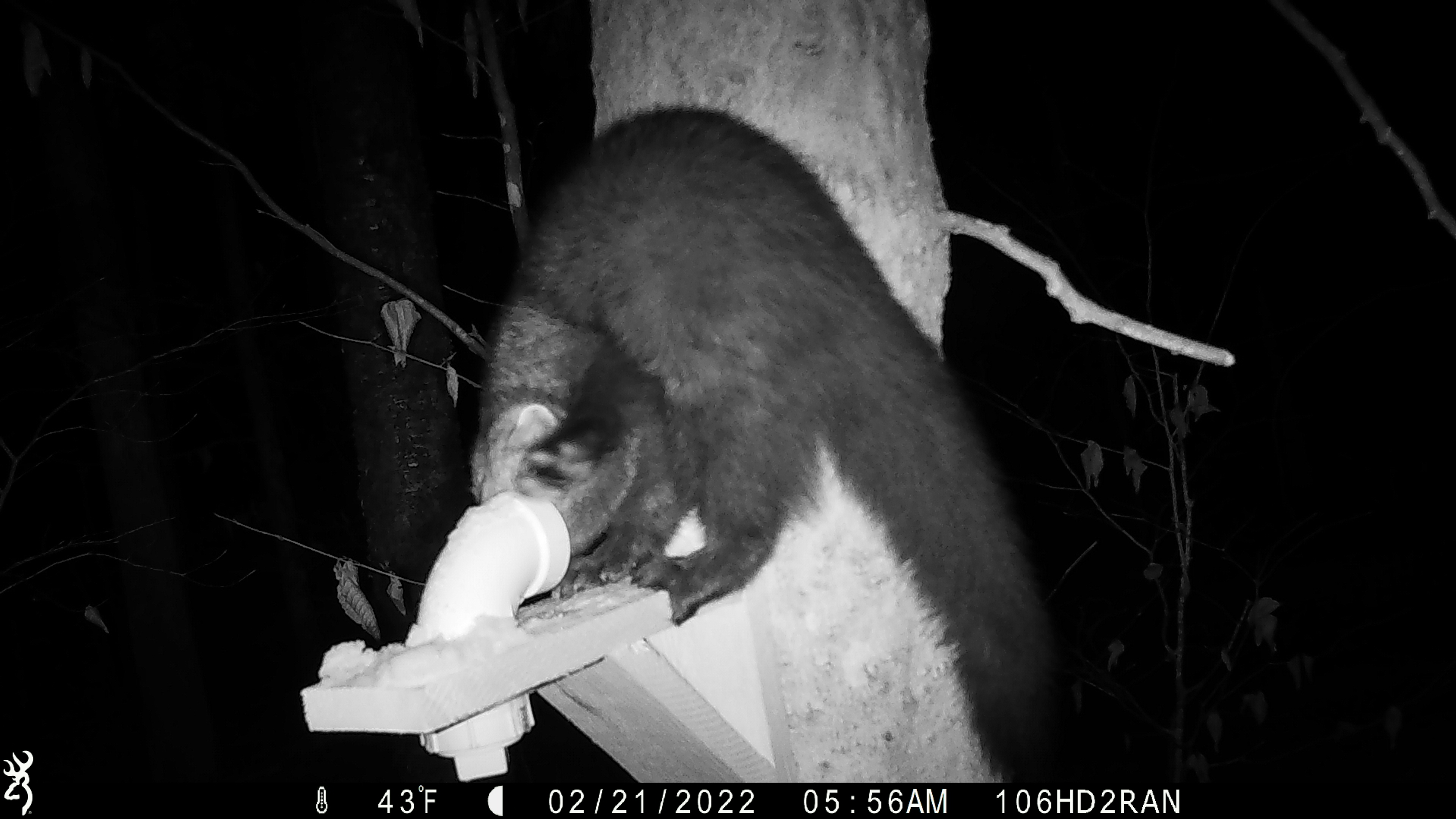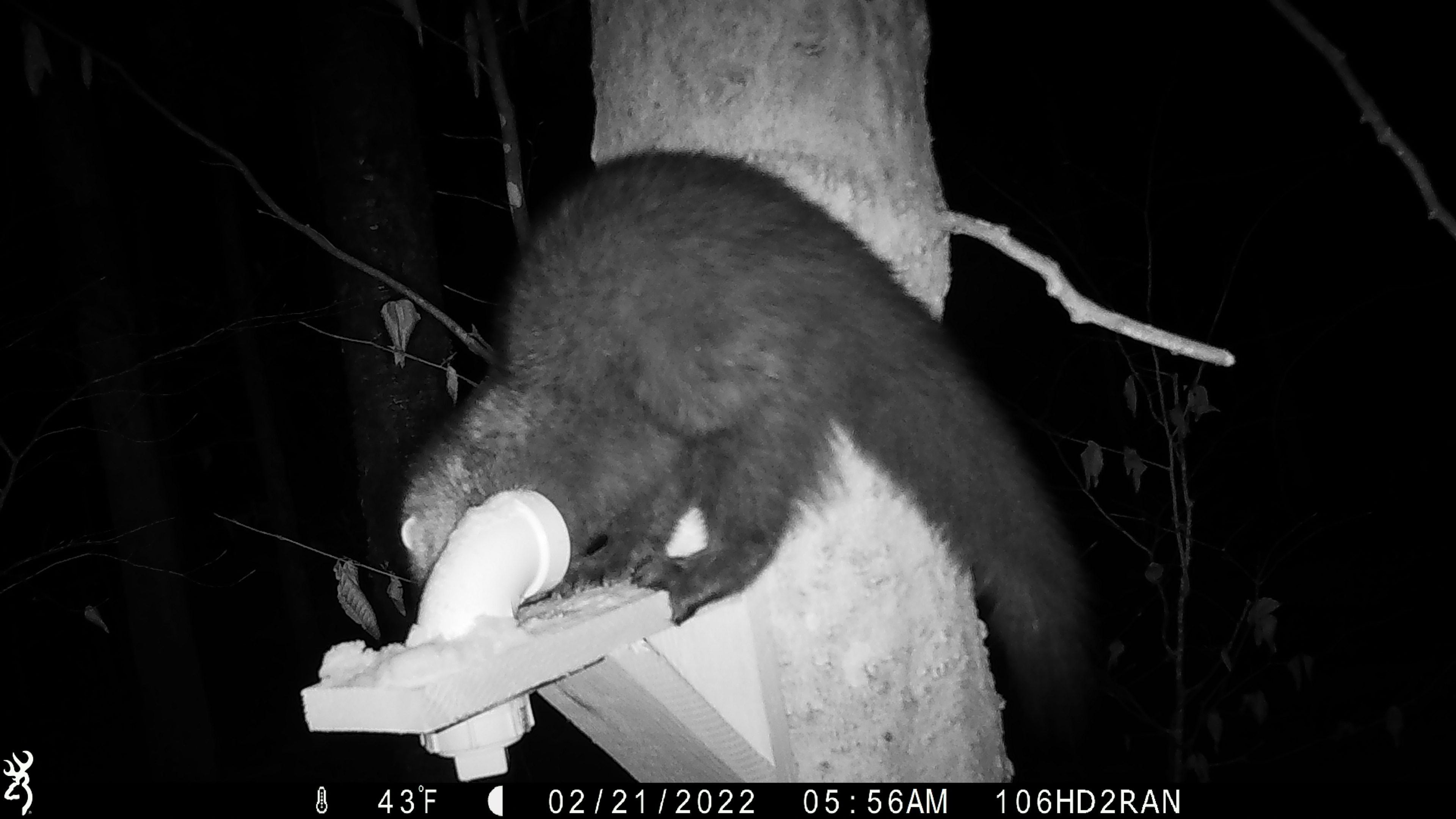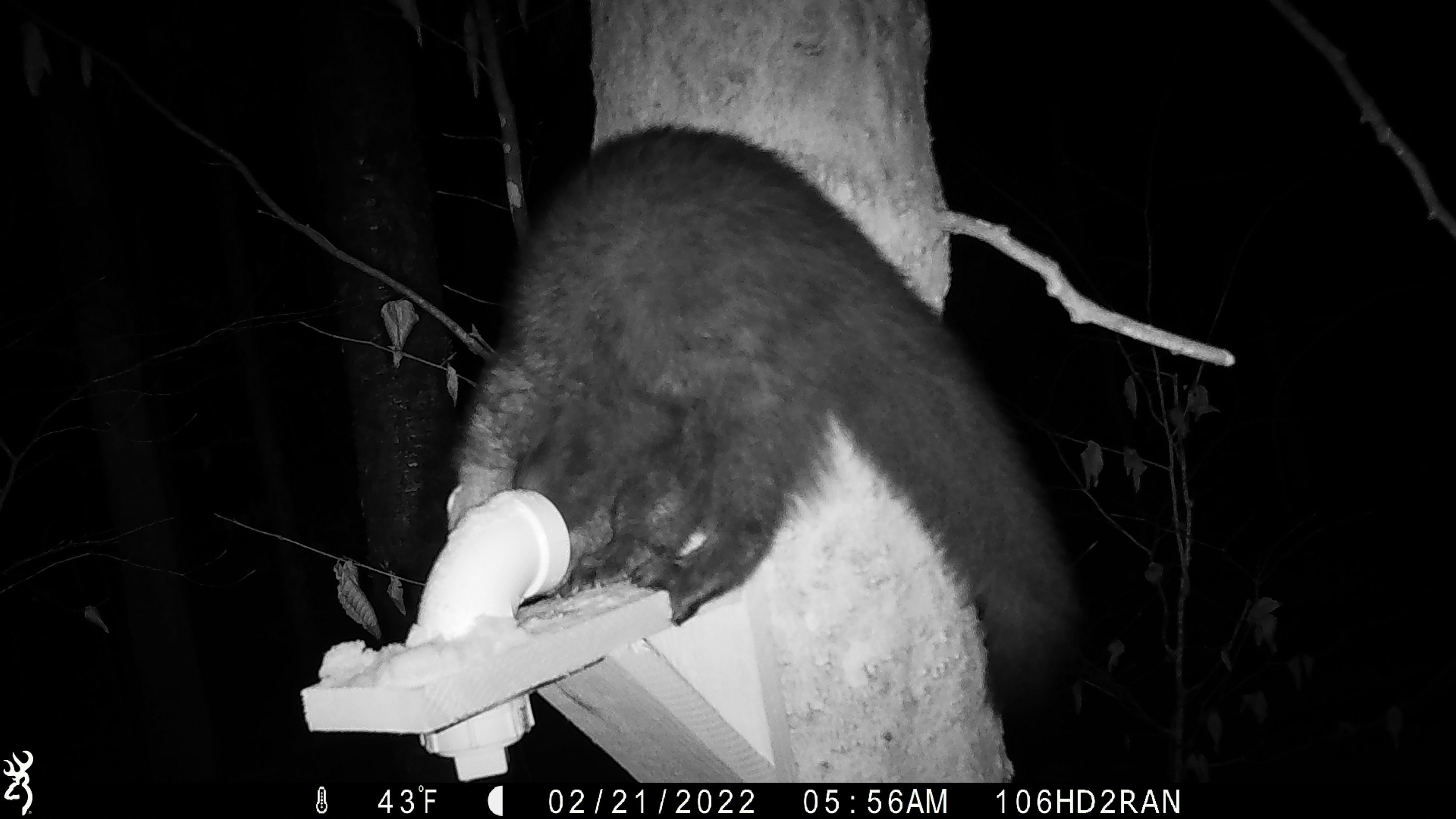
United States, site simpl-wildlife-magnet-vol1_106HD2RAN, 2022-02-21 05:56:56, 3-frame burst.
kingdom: Animalia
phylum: Chordata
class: Mammalia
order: Carnivora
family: Mustelidae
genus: Pekania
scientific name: Pekania pennanti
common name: fisher